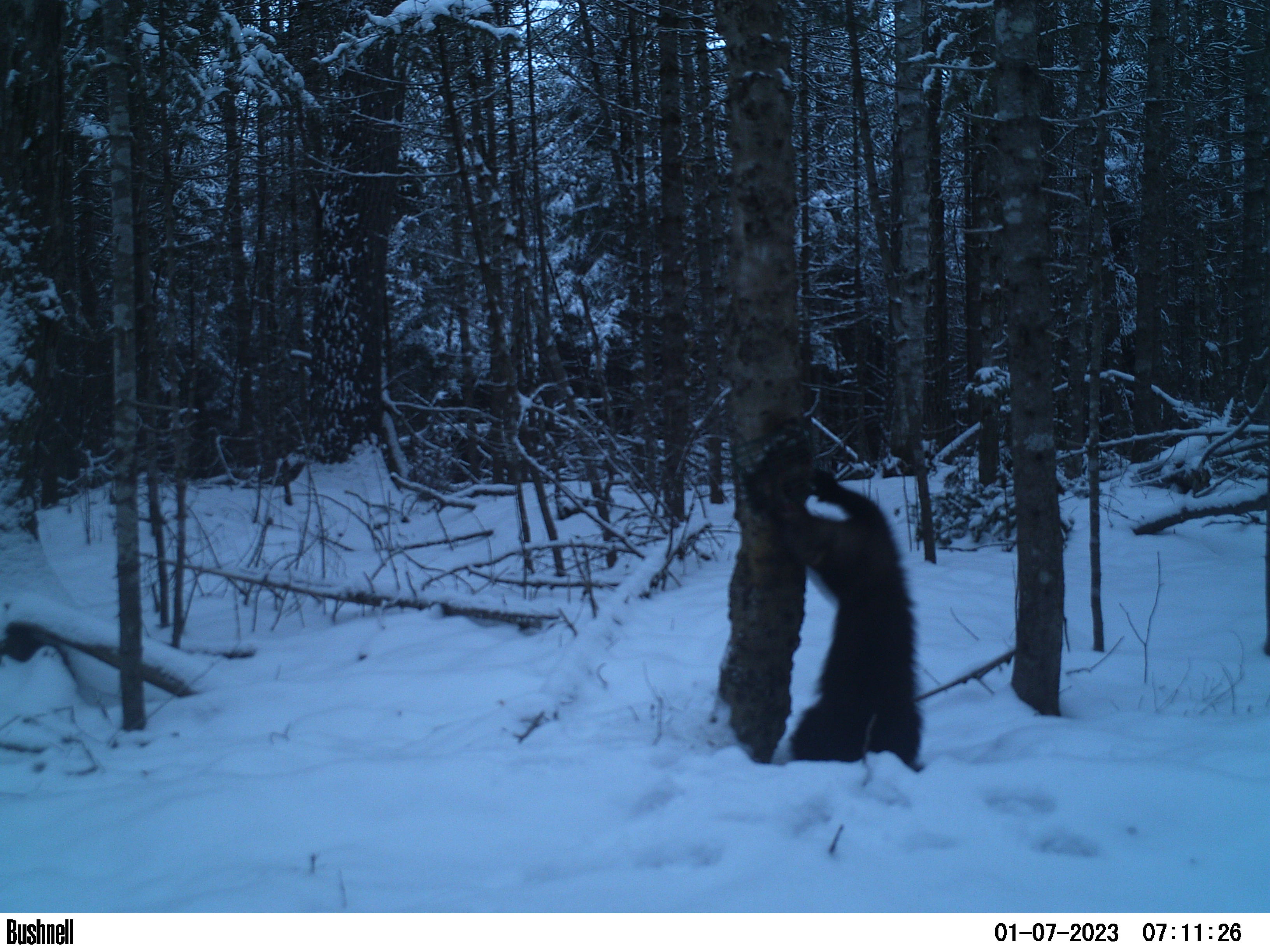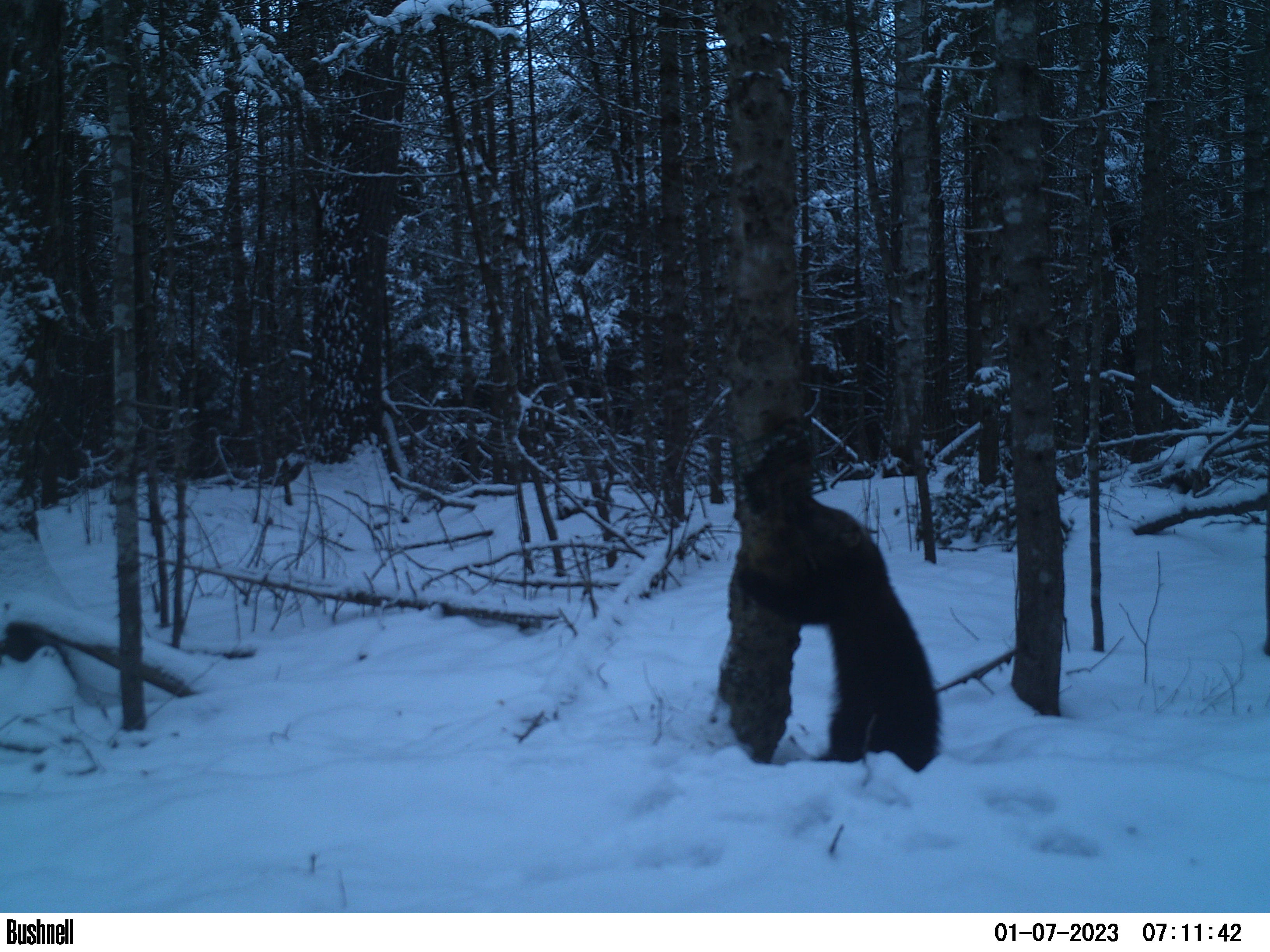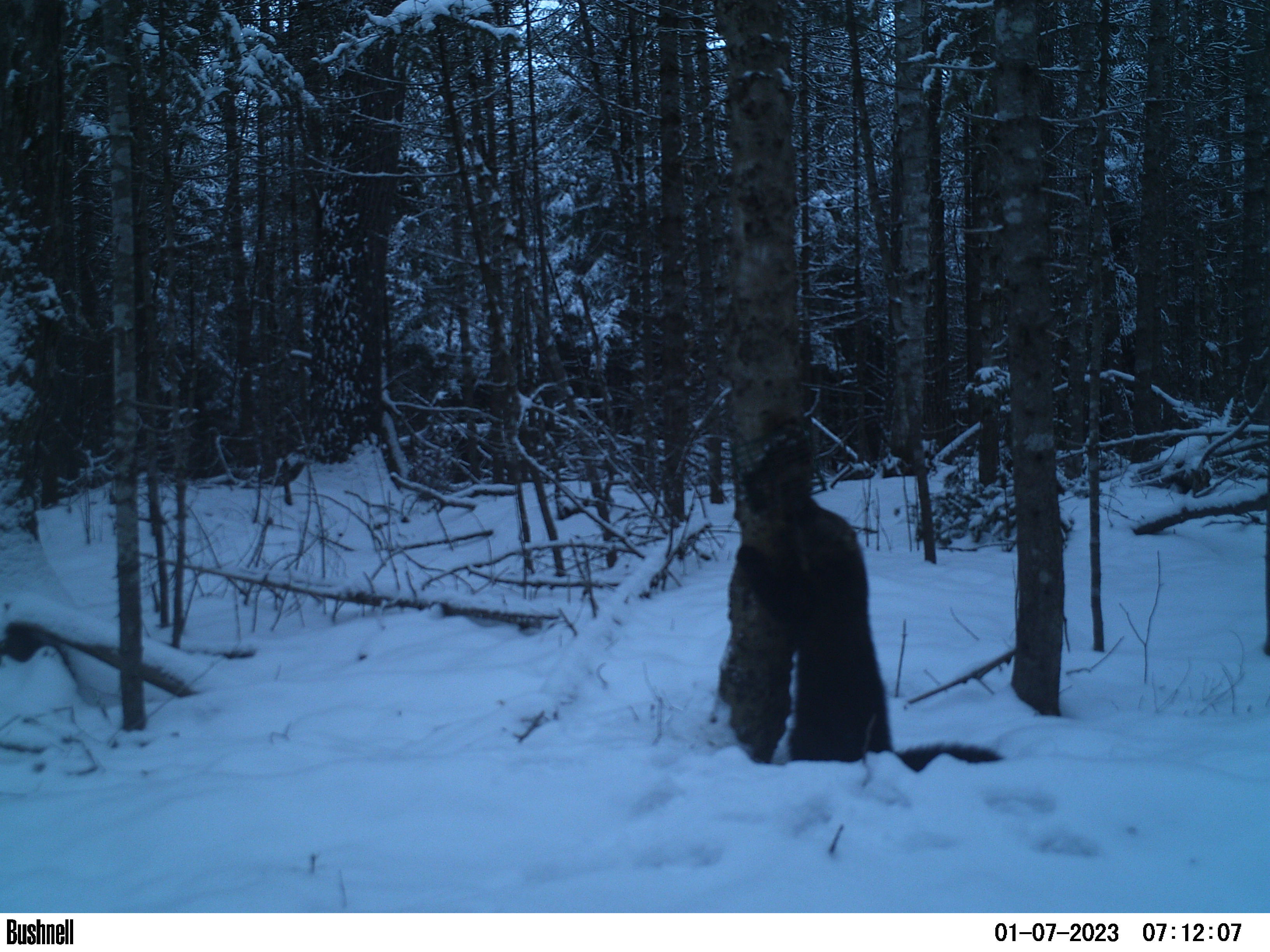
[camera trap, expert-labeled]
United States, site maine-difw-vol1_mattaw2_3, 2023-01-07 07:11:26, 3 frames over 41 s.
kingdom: Animalia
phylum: Chordata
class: Mammalia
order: Carnivora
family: Mustelidae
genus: Pekania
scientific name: Pekania pennanti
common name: fisher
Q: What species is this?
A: Fisher (Pekania pennanti).